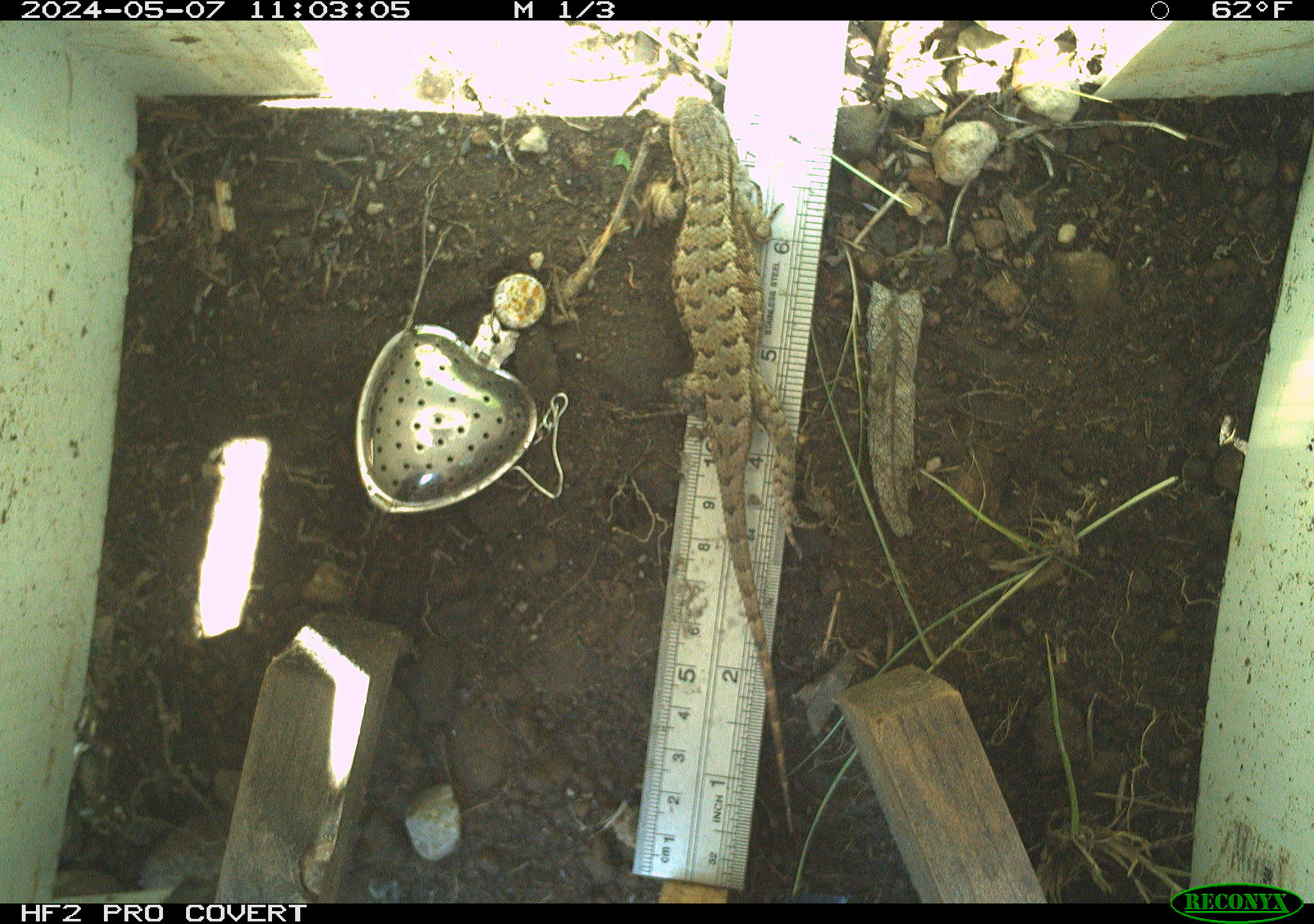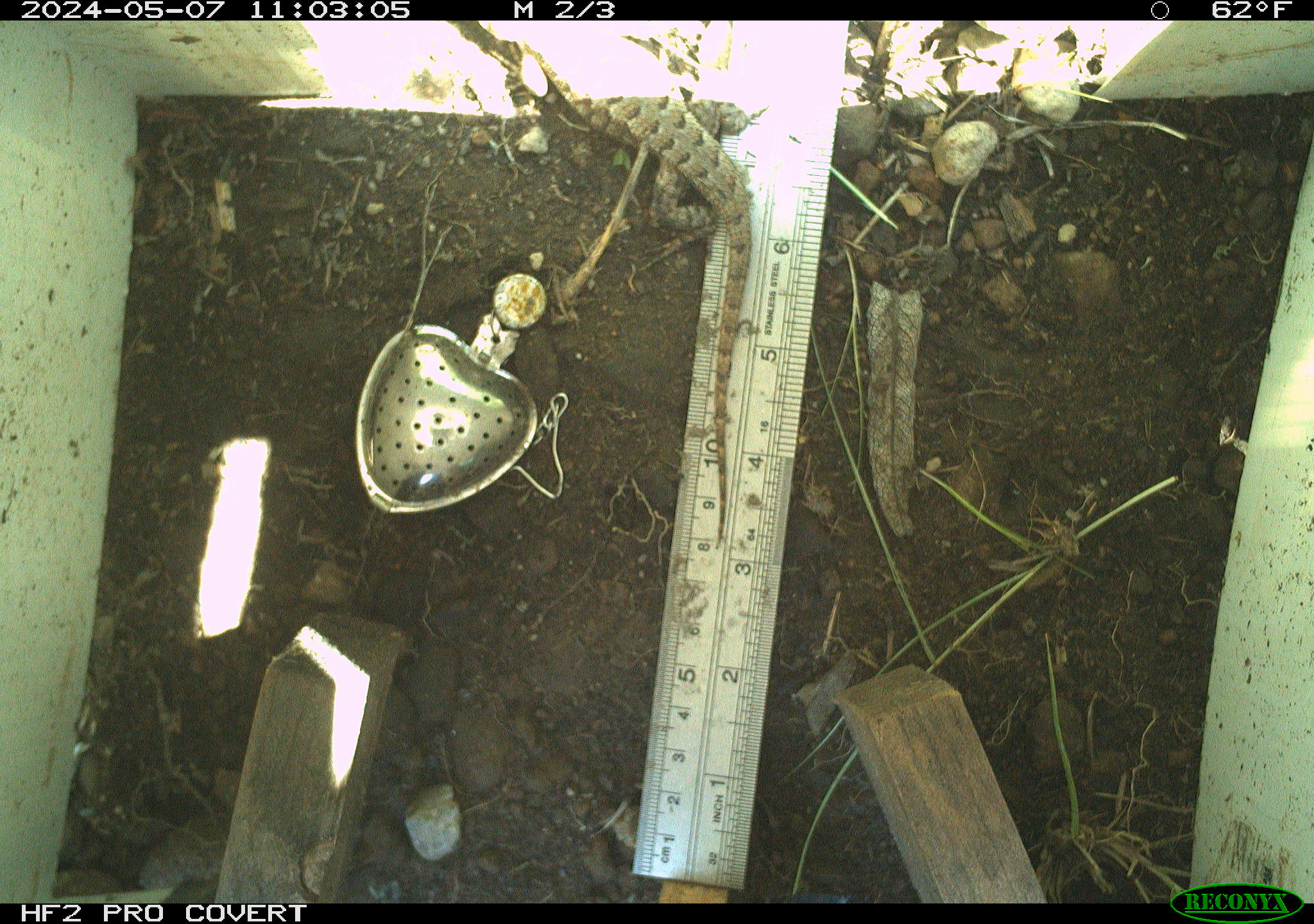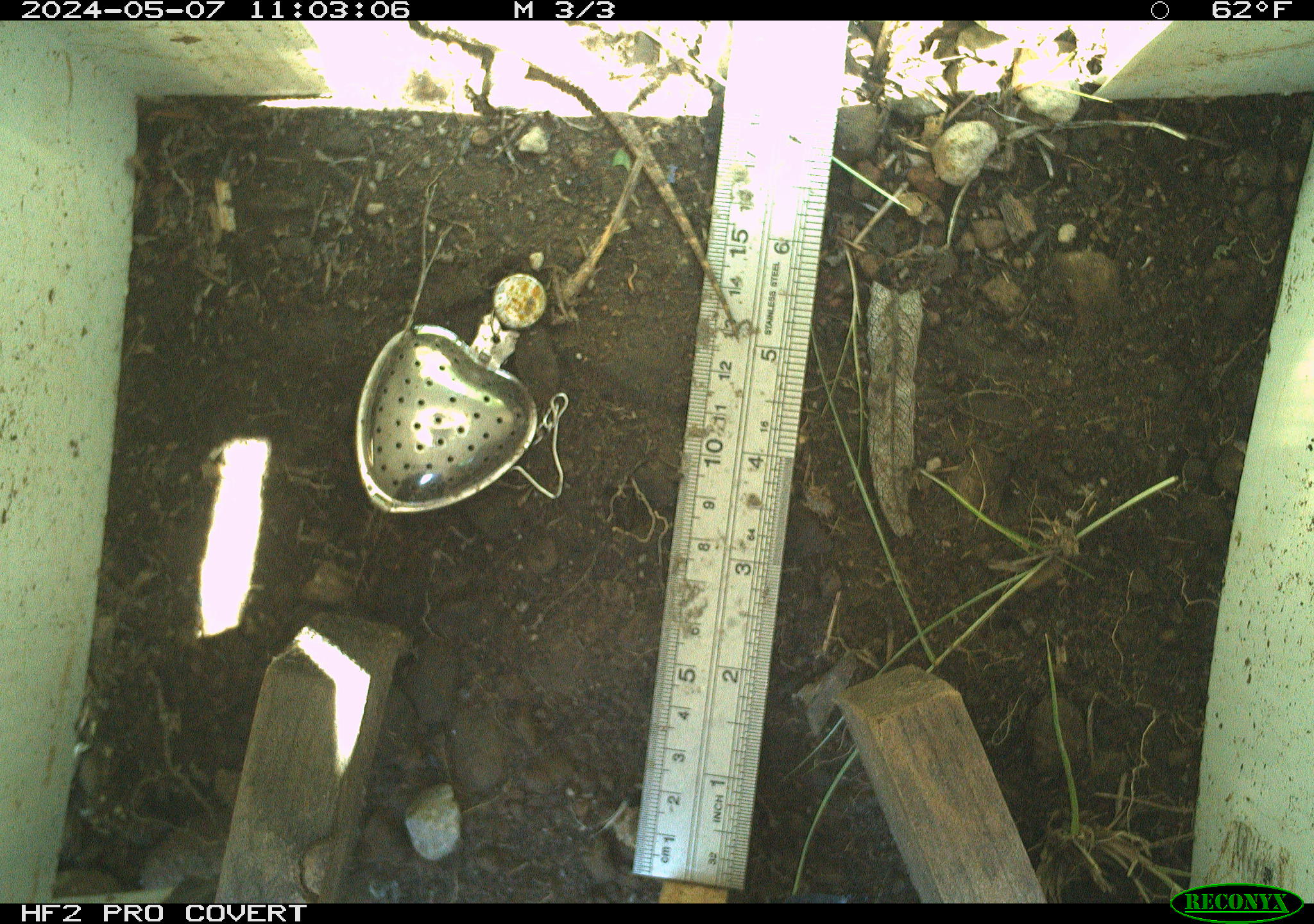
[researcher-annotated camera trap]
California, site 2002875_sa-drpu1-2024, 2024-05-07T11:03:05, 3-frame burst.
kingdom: Animalia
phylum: Chordata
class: Reptilia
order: Squamata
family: Phrynosomatidae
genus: Sceloporus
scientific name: Sceloporus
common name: spiny lizards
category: sceloporus species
Sceloporus species (spiny lizards) (Sceloporus).